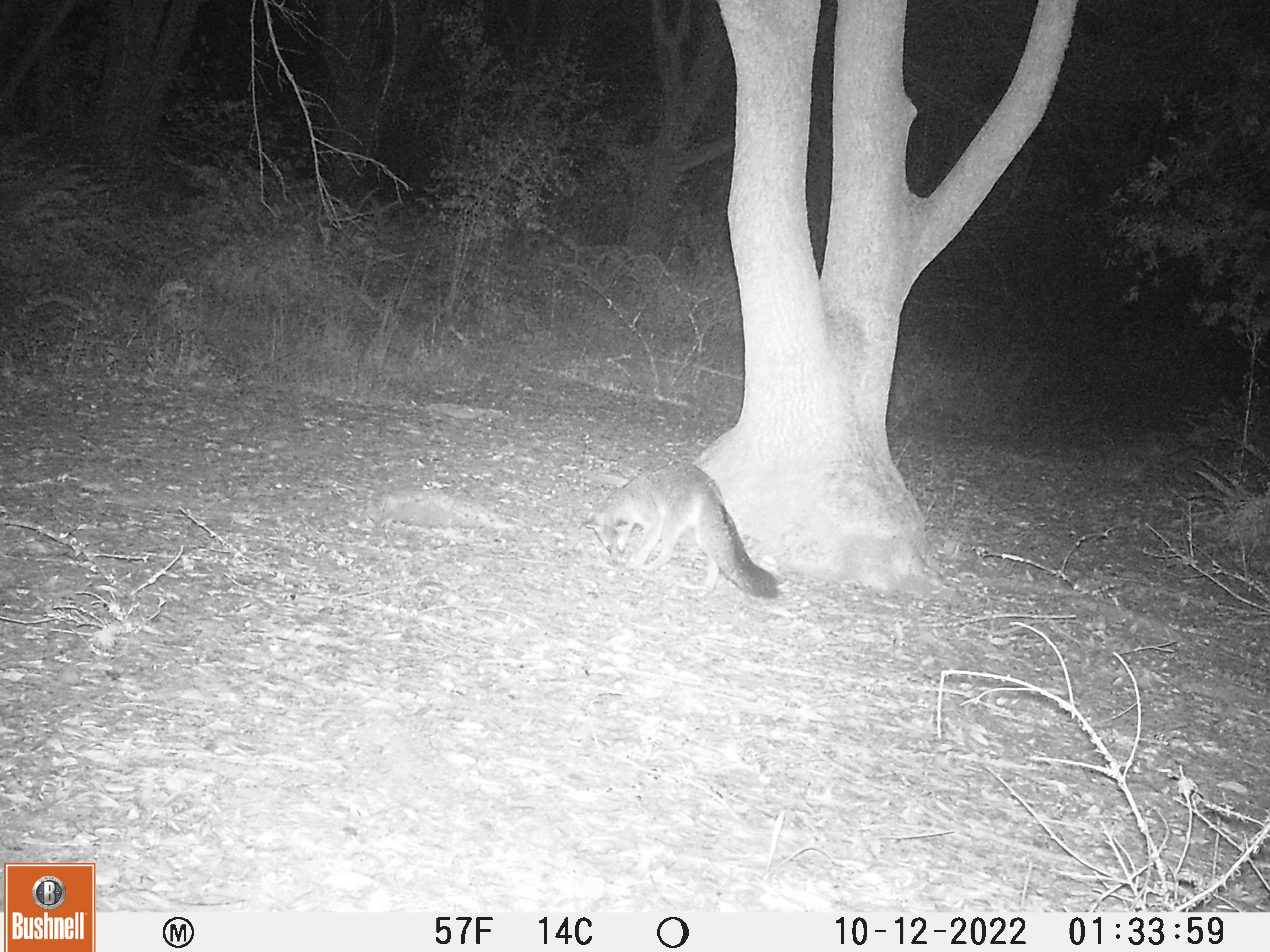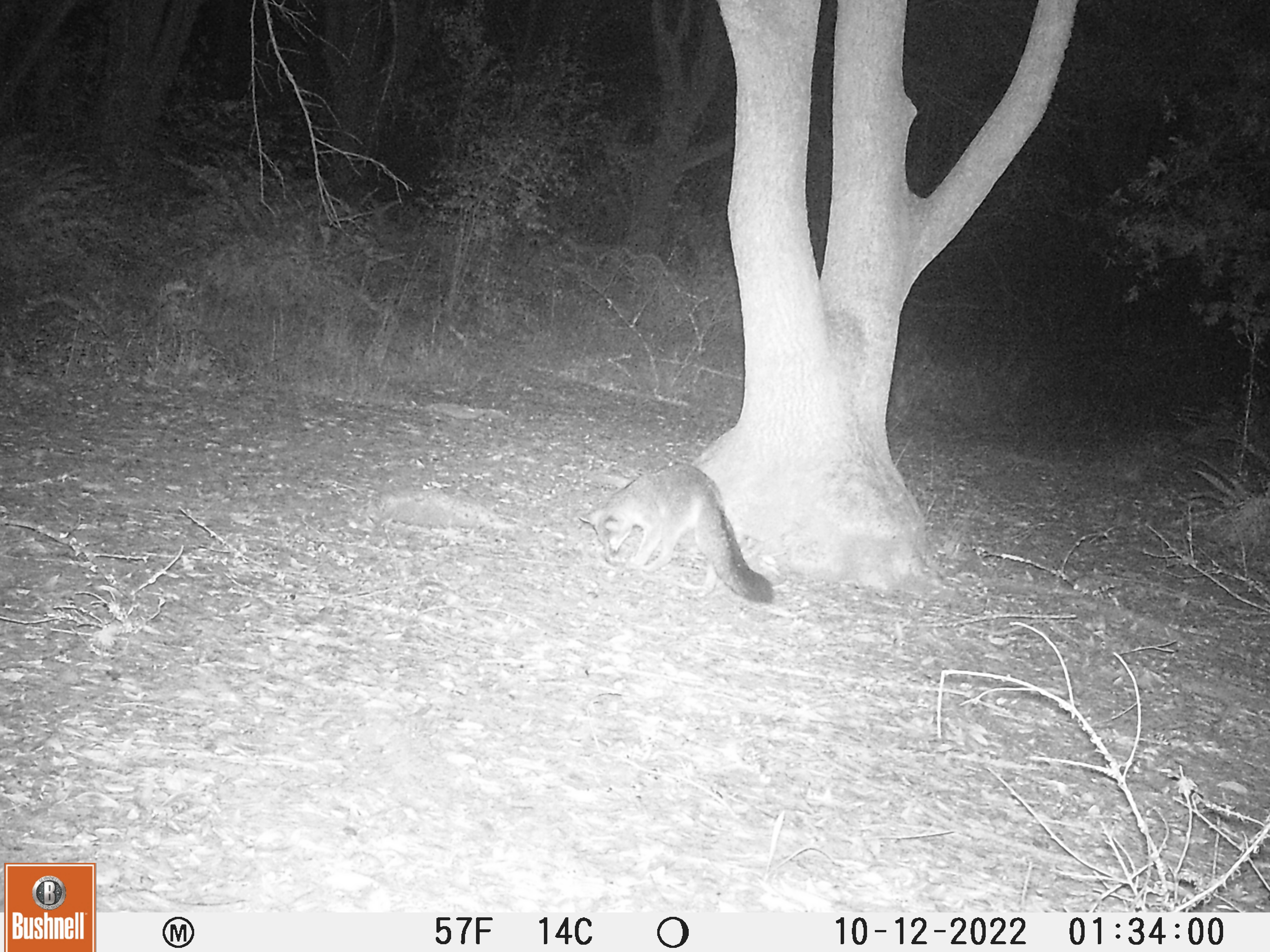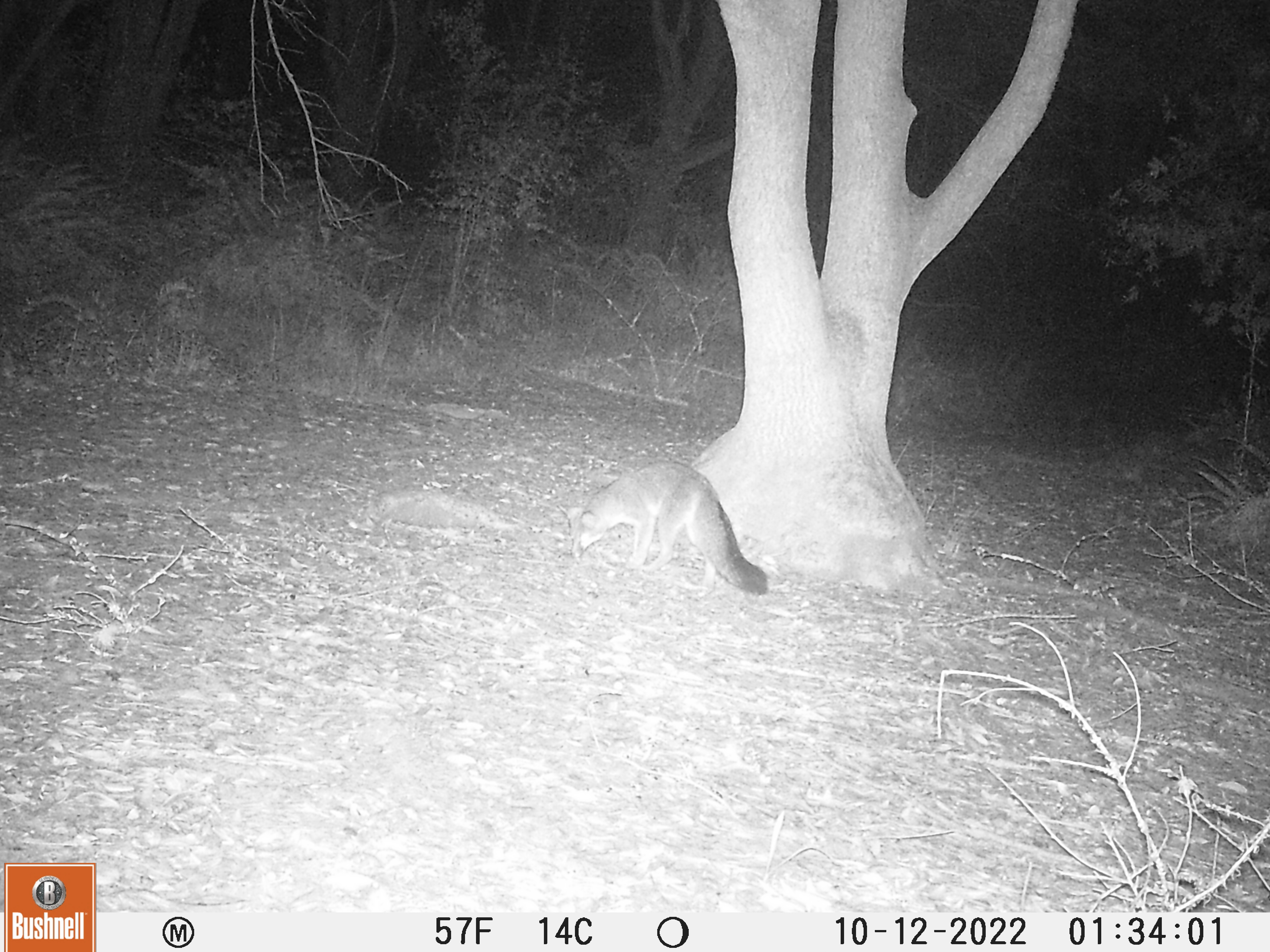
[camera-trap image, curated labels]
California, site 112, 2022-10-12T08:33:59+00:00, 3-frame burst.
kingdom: Animalia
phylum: Chordata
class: Mammalia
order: Carnivora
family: Canidae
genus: Urocyon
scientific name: Urocyon cinereoargenteus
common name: gray fox